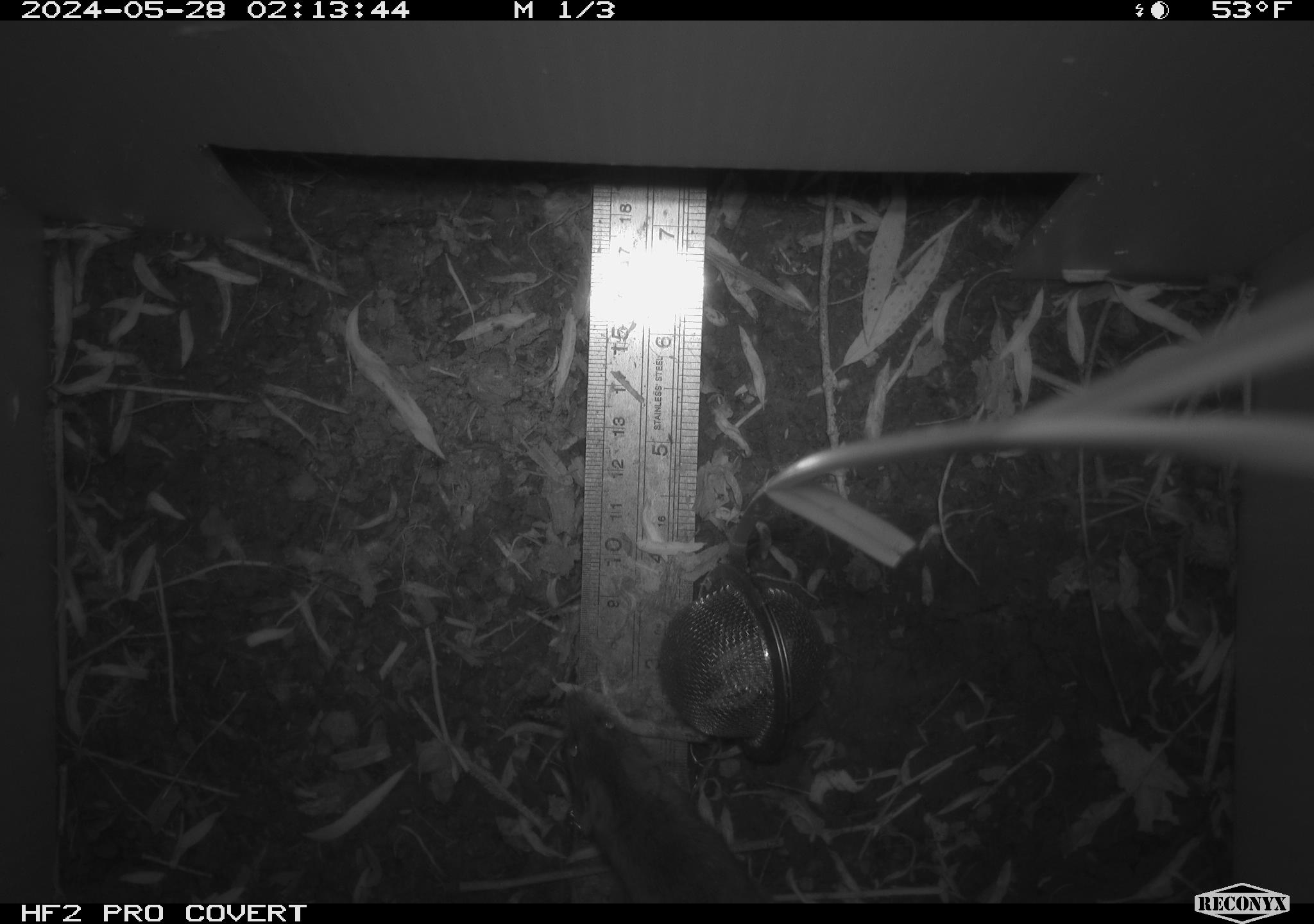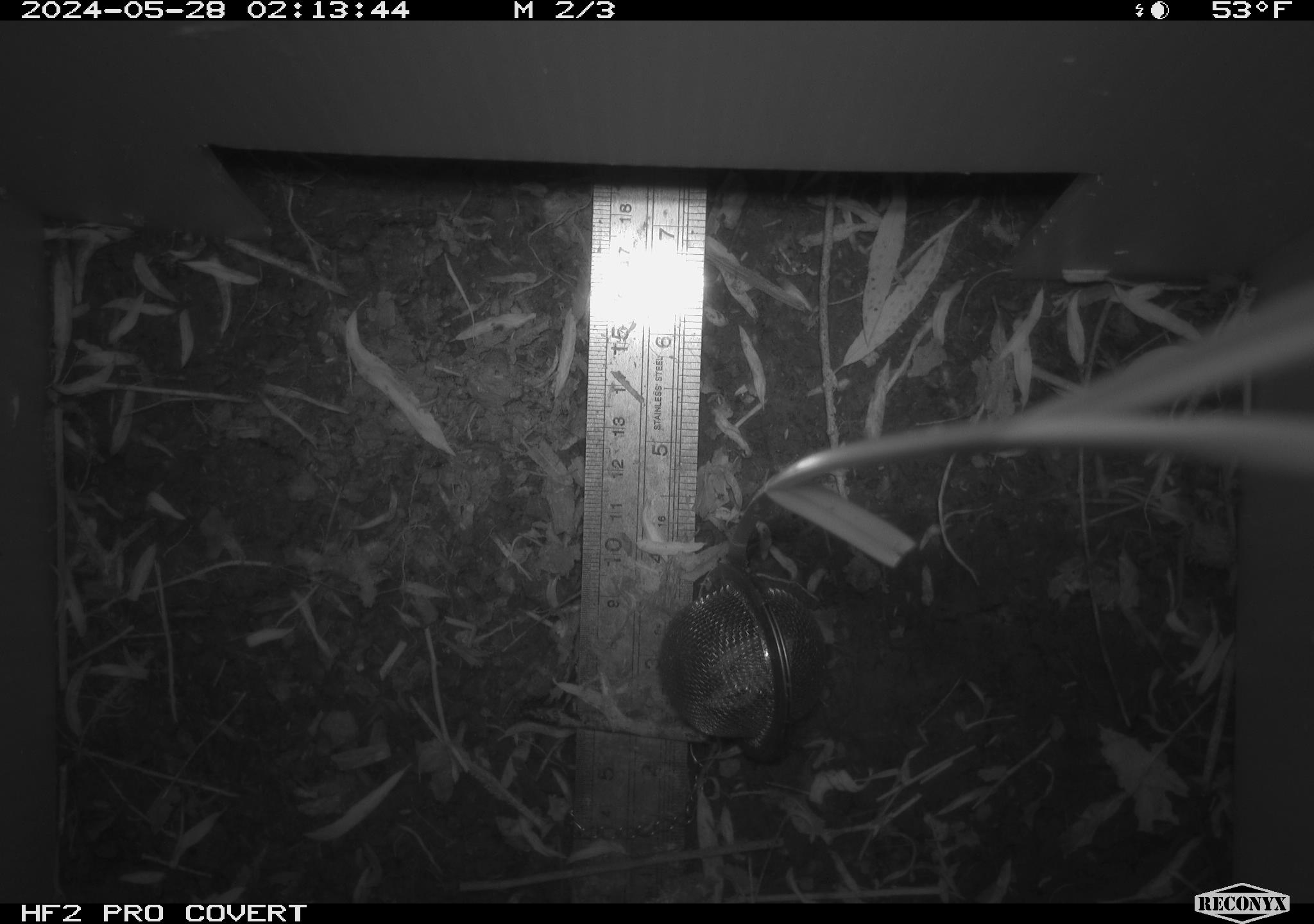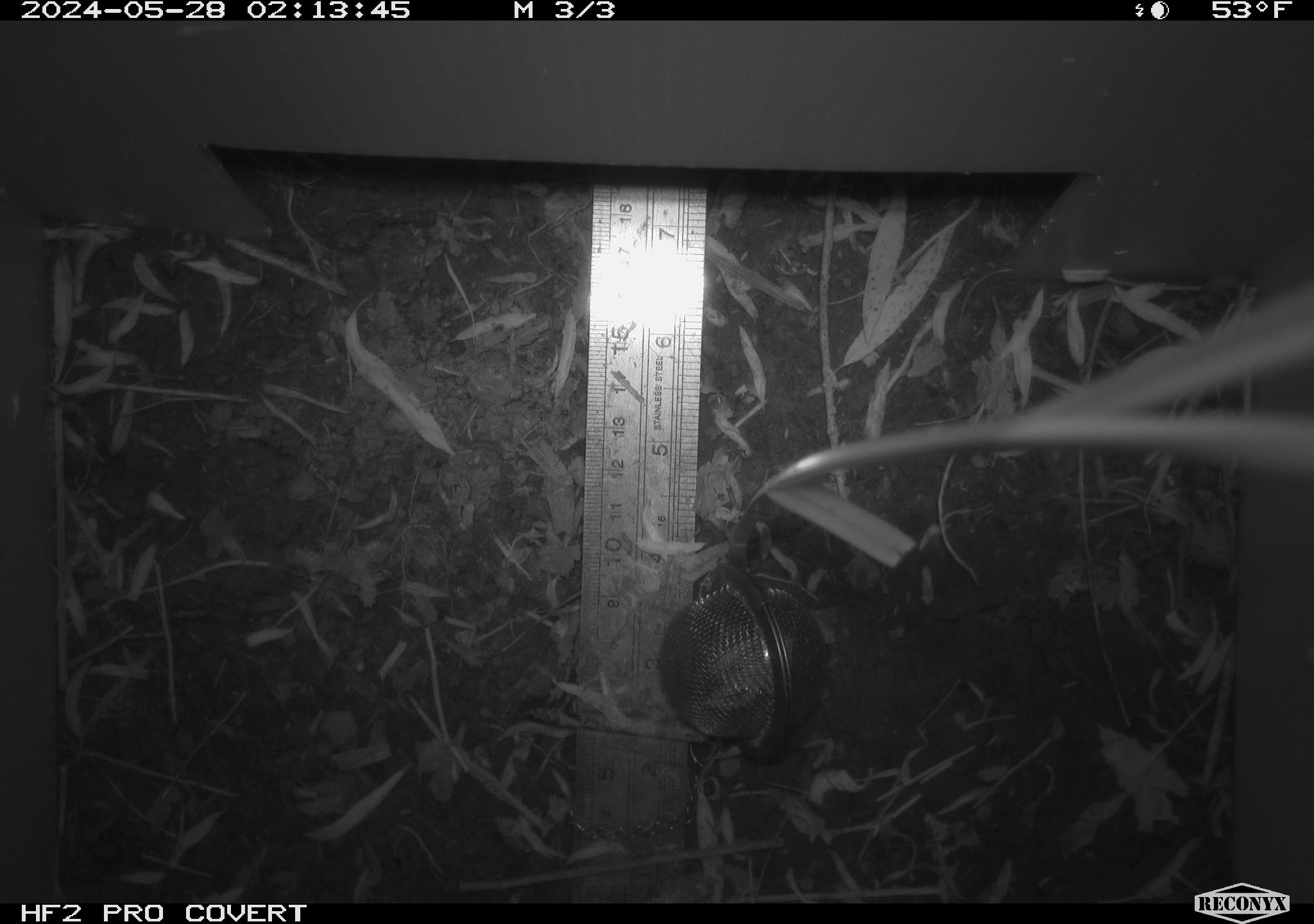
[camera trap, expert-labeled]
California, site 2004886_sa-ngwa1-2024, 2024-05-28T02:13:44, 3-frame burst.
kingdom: Animalia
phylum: Chordata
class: Mammalia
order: Rodentia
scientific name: Rodentia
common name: mouse species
Mouse species (Rodentia).